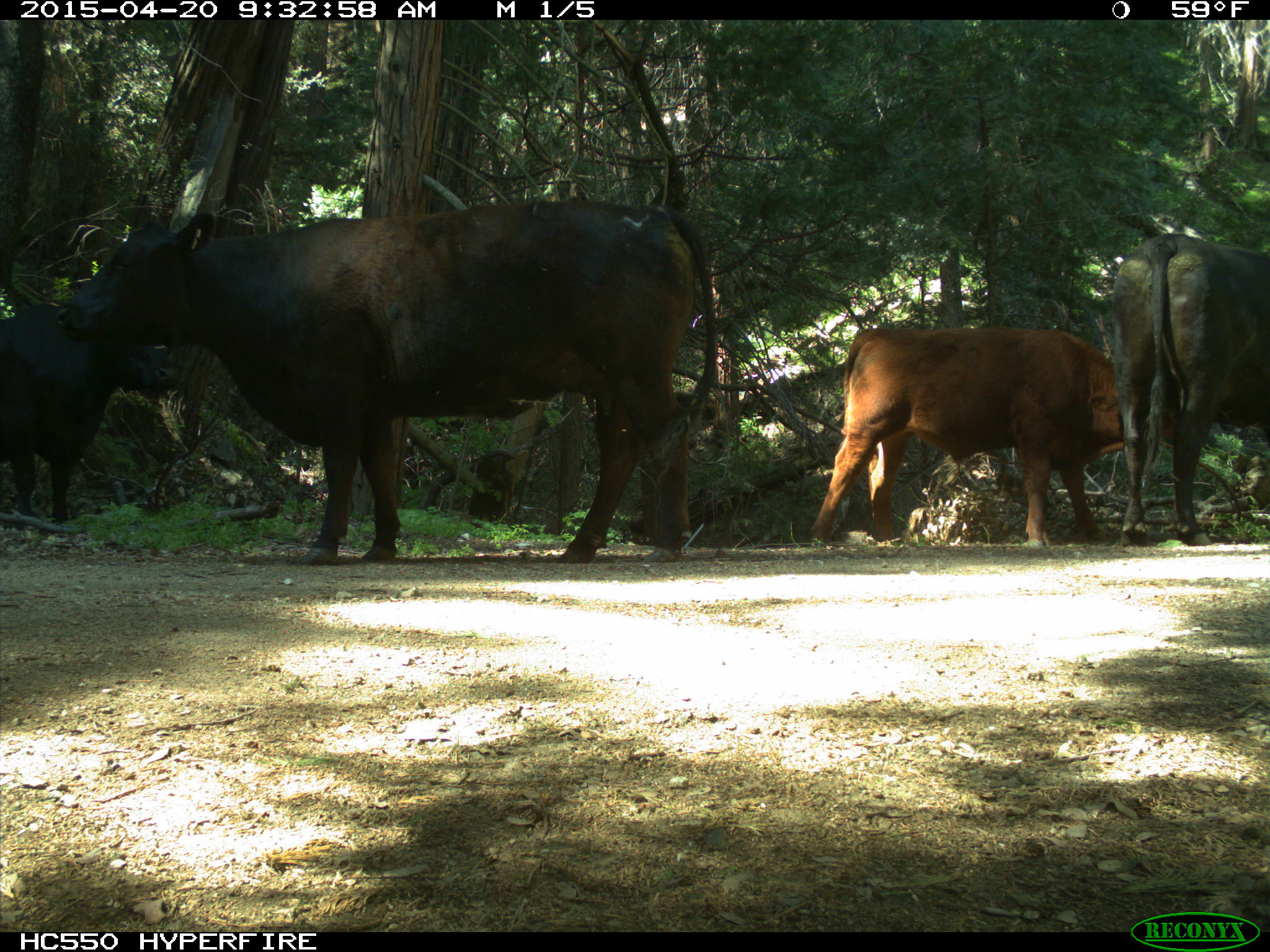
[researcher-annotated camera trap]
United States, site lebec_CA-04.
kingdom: Animalia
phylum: Chordata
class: Mammalia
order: Artiodactyla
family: Bovidae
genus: Bos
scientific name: Bos taurus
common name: domestic cow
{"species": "Bos taurus (domestic cow)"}